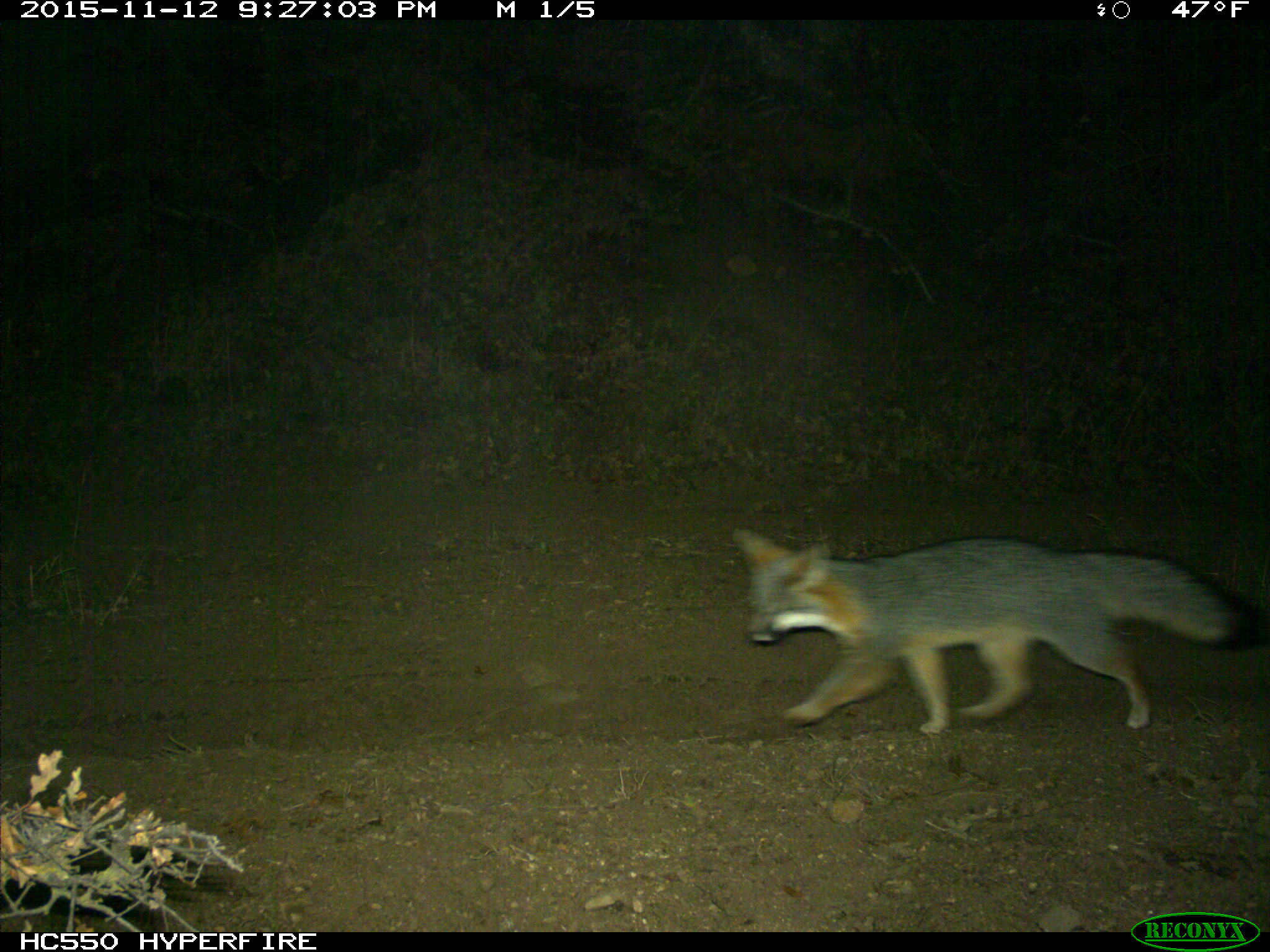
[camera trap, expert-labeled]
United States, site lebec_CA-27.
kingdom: Animalia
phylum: Chordata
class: Mammalia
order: Carnivora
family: Canidae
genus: Urocyon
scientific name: Urocyon cinereoargenteus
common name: gray fox